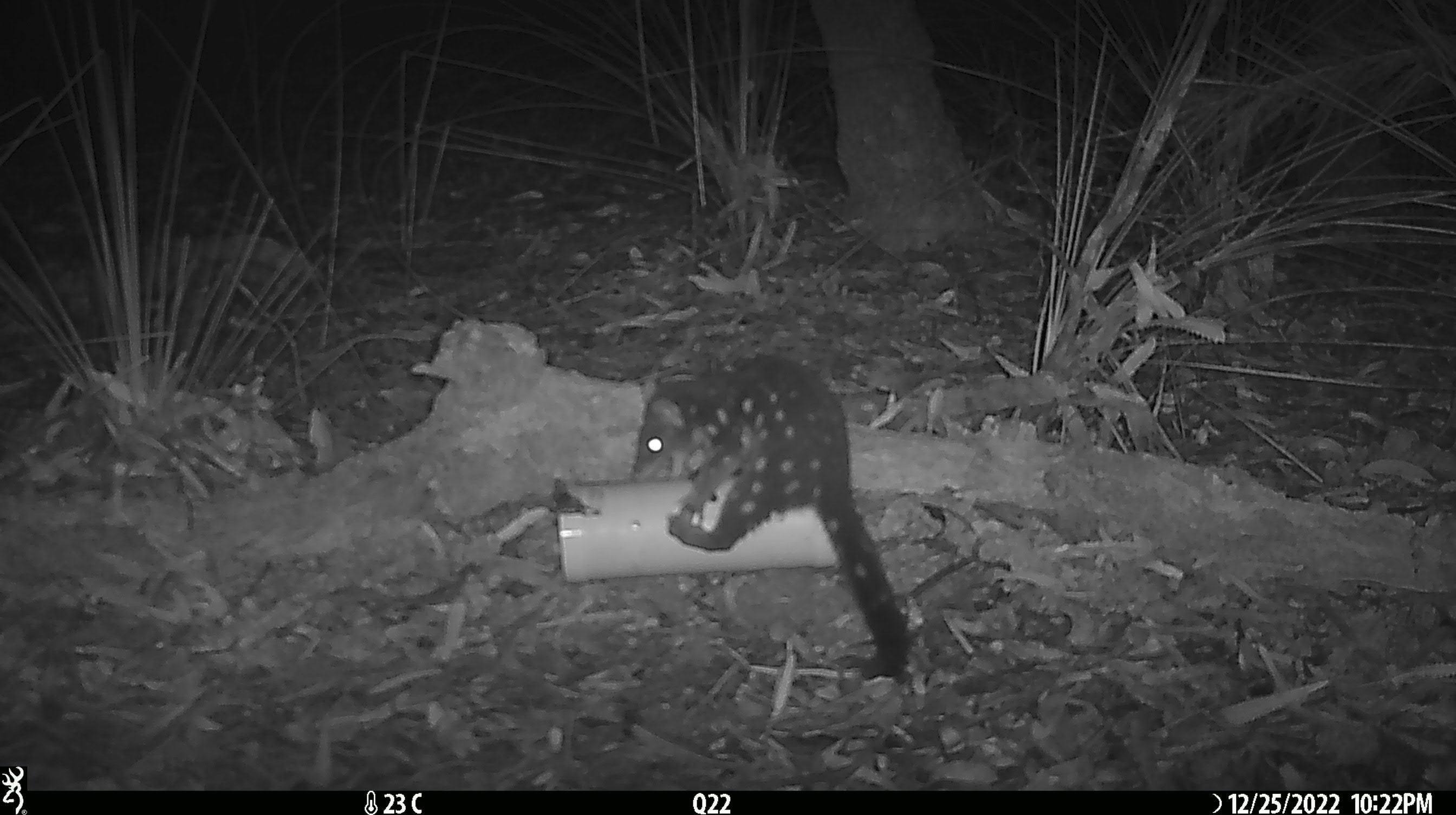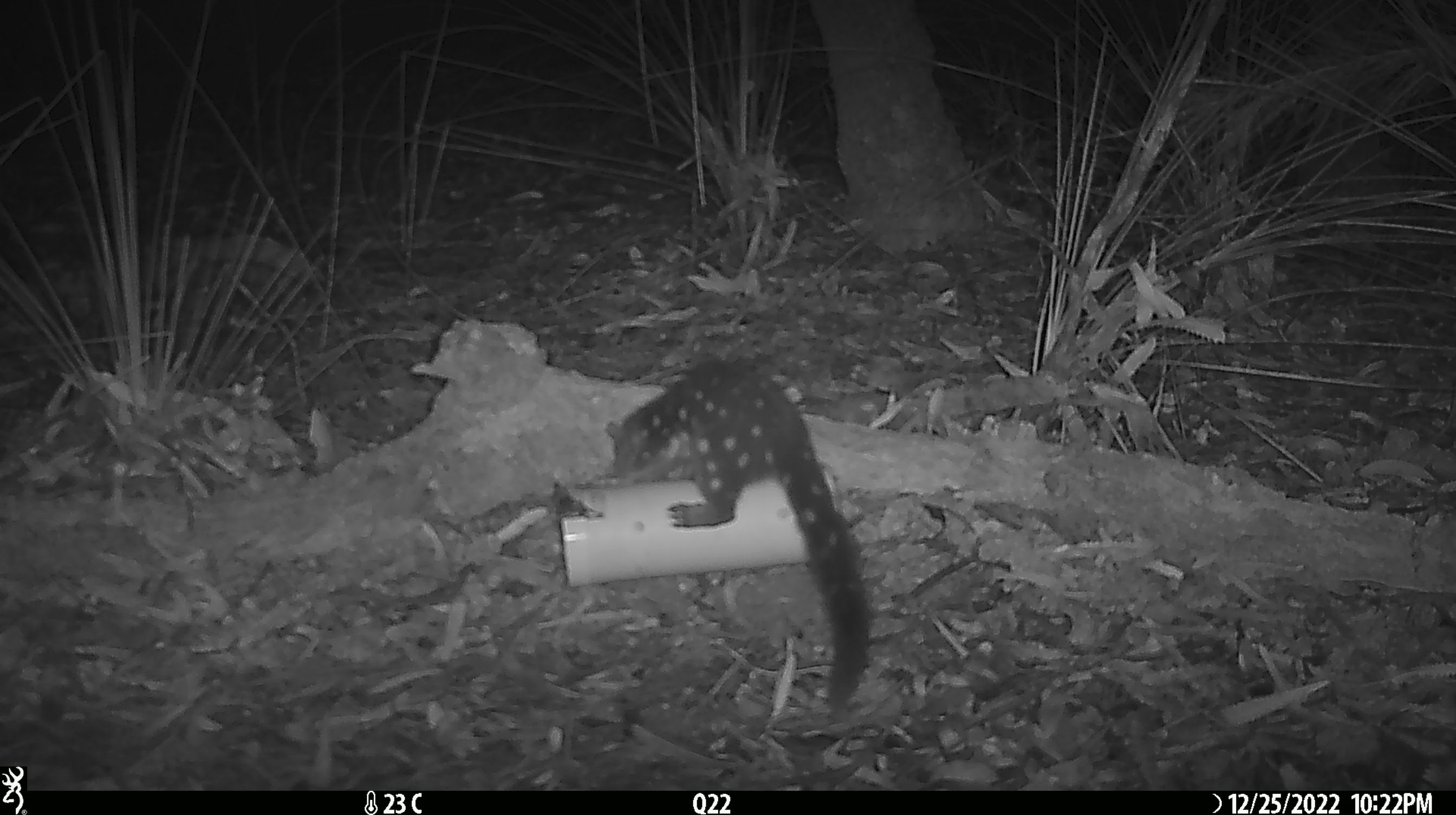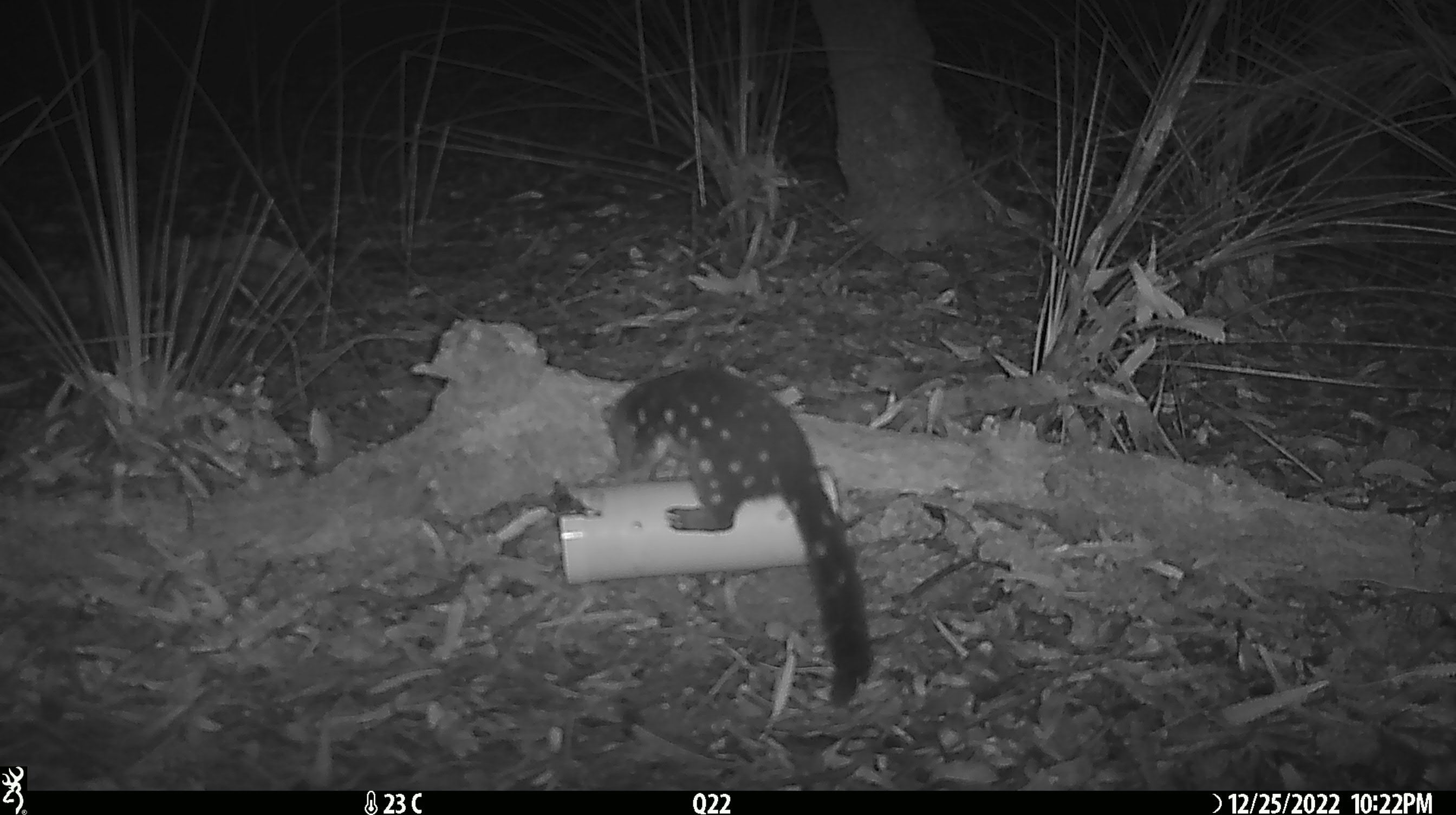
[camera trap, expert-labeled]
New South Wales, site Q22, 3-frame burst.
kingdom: Animalia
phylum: Chordata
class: Mammalia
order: Dasyuromorphia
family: Dasyuridae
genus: Dasyurus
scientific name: Dasyurus maculatus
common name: spotted-tailed quoll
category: quoll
Quoll (spotted-tailed quoll) (Dasyurus maculatus).